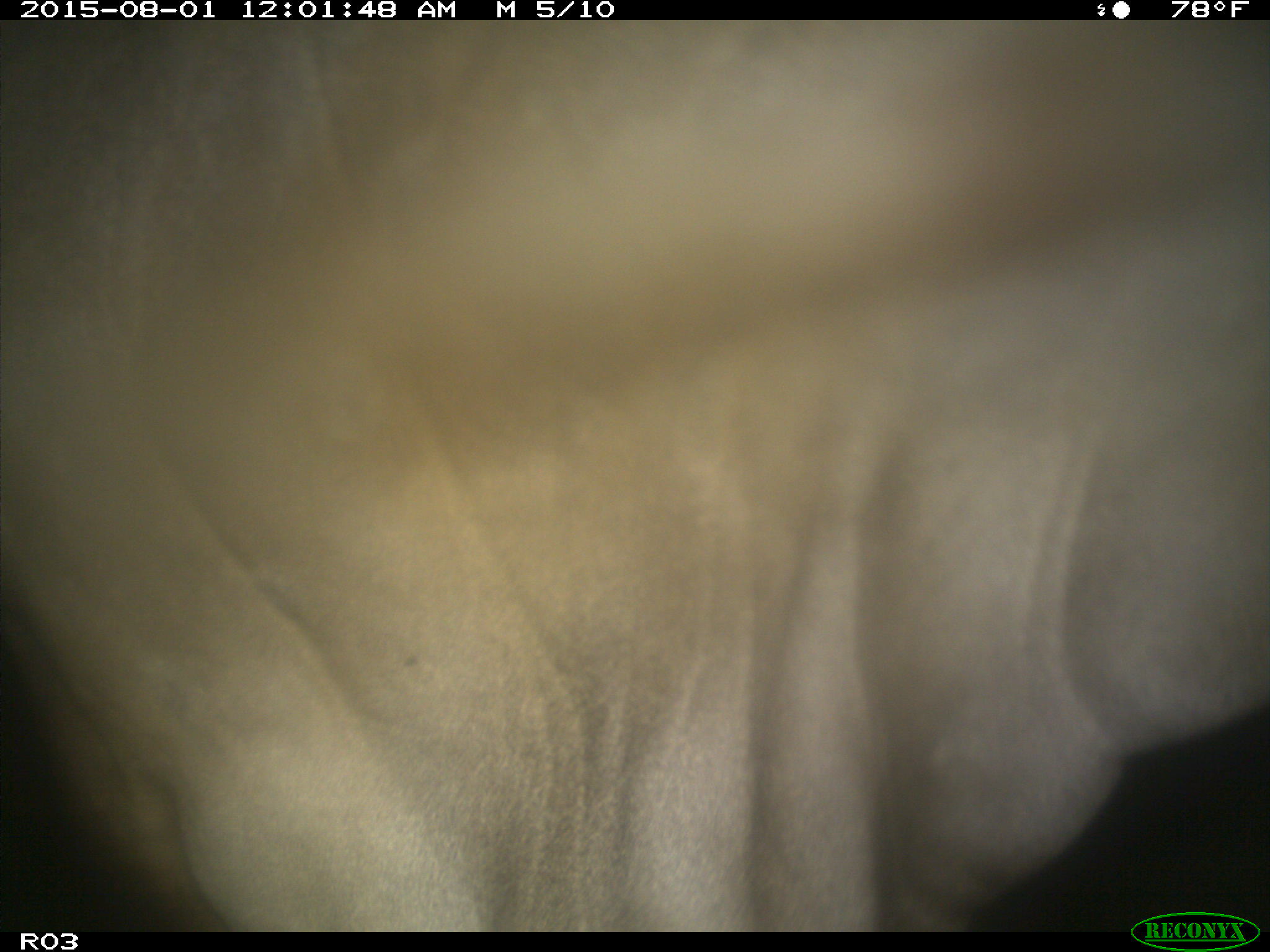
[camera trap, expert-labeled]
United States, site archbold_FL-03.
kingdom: Animalia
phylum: Chordata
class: Mammalia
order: Artiodactyla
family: Bovidae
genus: Bos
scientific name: Bos taurus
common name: domestic cow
Bos taurus (domestic cow).